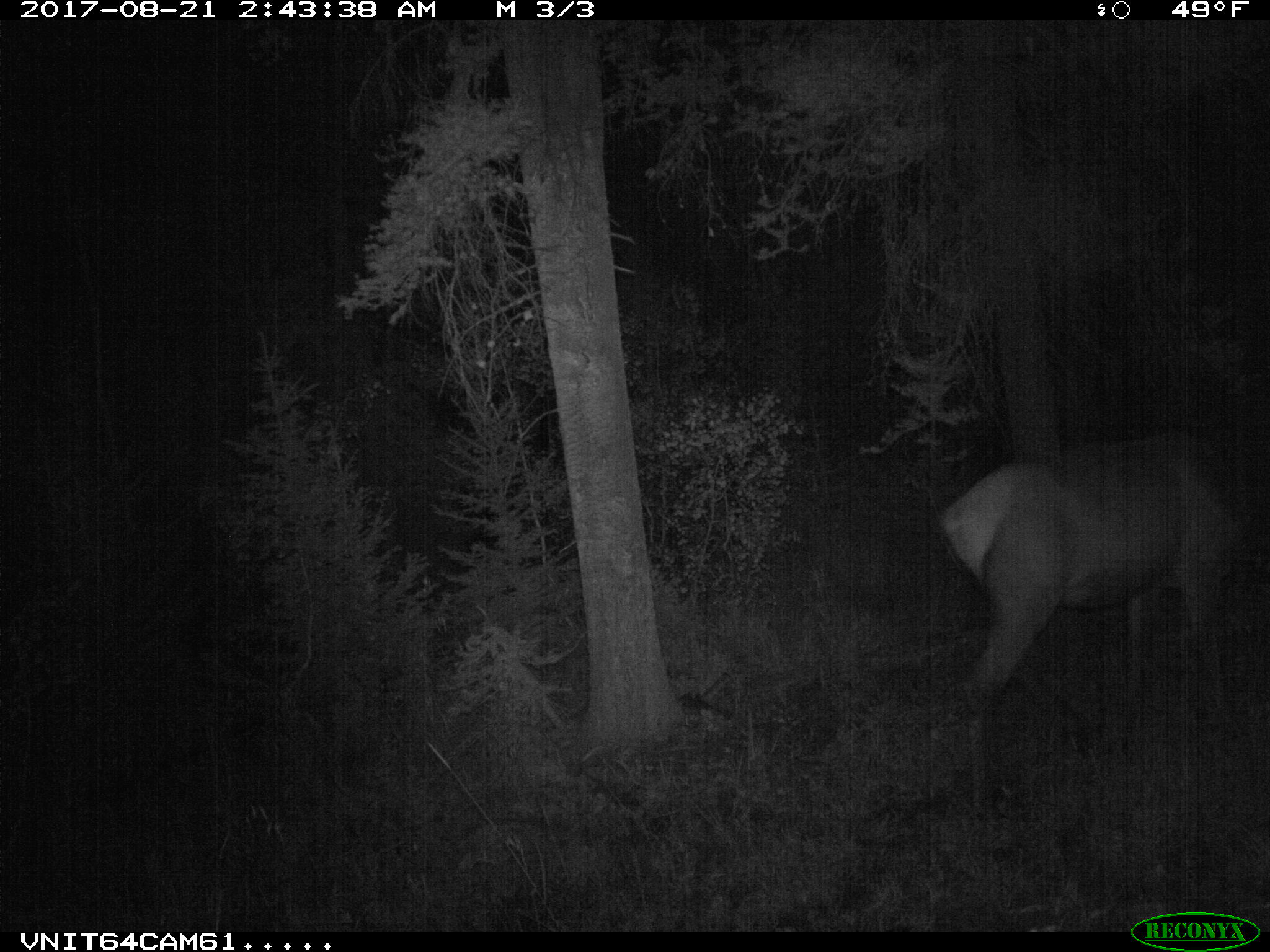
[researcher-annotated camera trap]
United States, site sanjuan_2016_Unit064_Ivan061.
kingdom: Animalia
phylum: Chordata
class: Mammalia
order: Artiodactyla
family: Cervidae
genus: Cervus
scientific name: Cervus elaphus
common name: red deer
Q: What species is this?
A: Cervus elaphus (red deer).